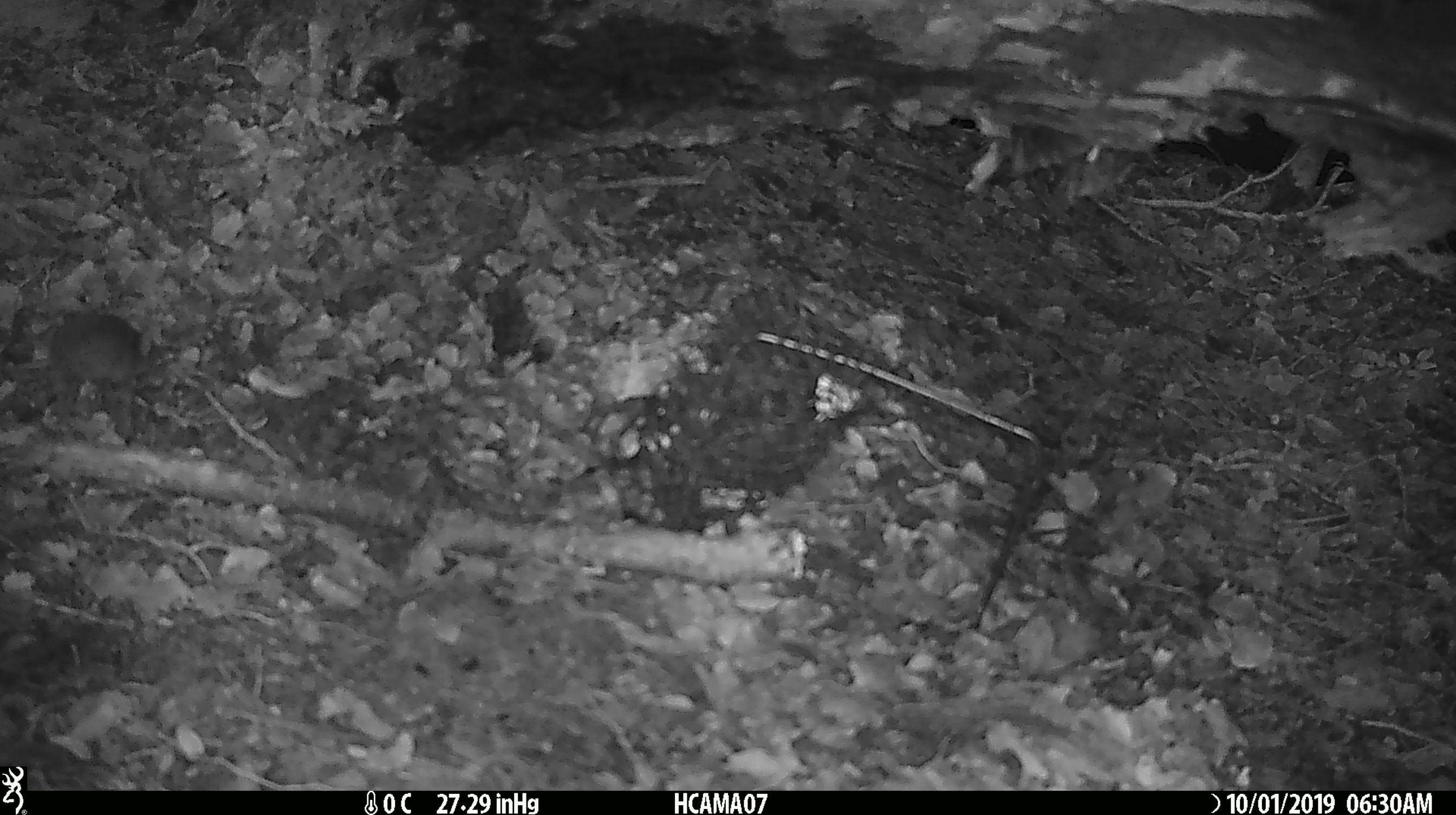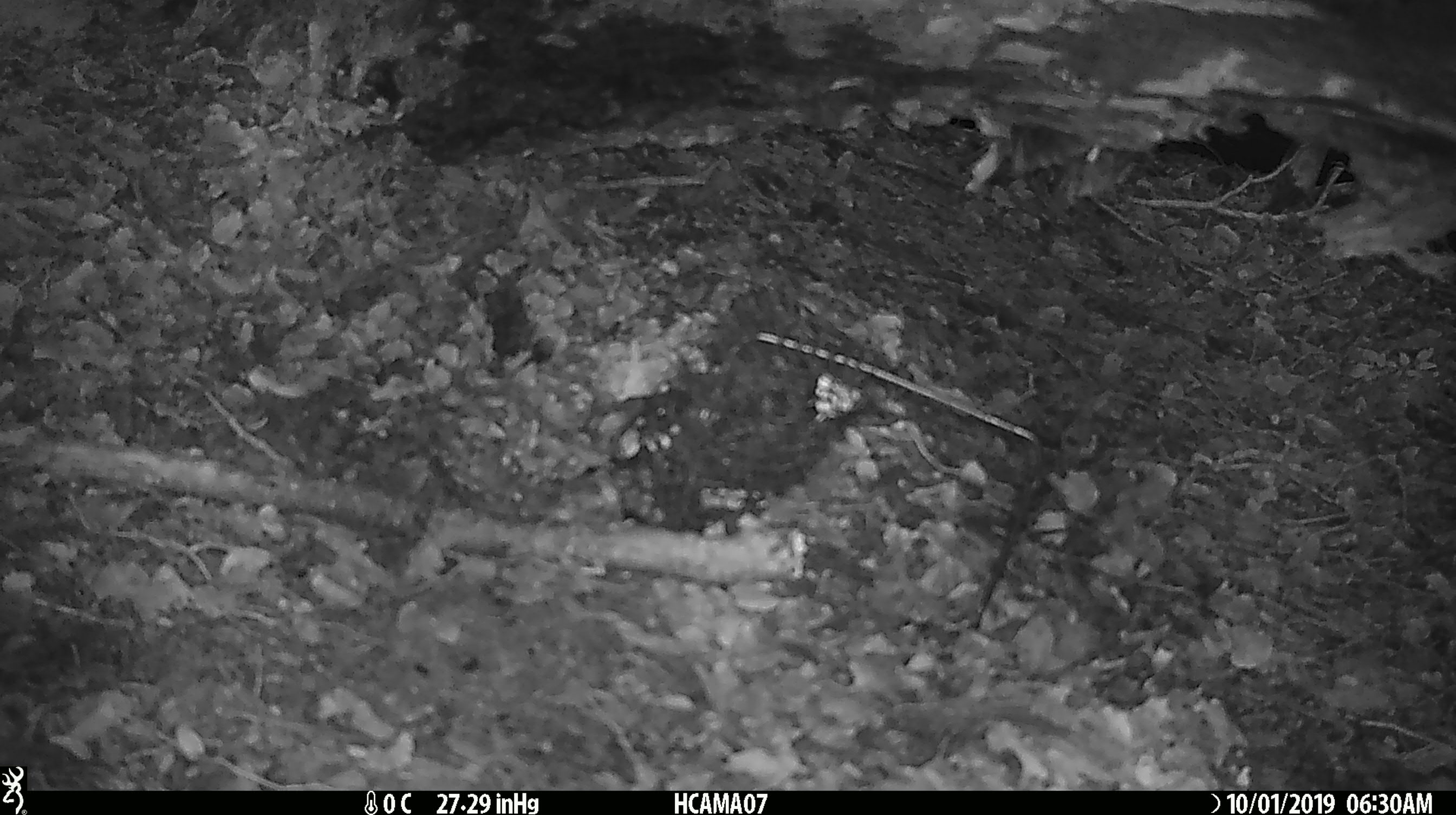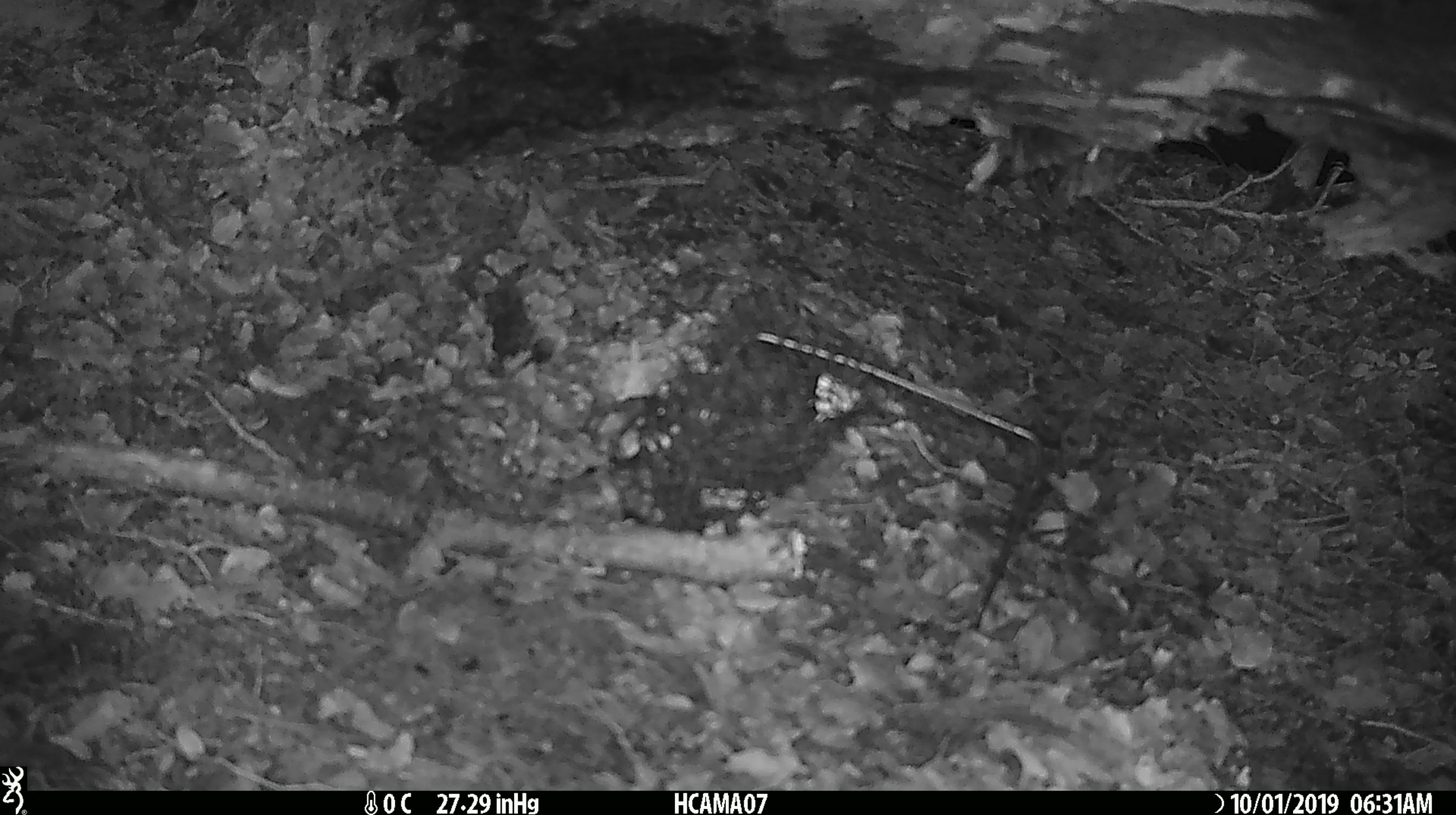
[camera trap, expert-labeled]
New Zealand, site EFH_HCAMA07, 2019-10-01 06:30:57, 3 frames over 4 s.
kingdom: Animalia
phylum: Chordata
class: Mammalia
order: Rodentia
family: Muridae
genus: Mus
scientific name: Mus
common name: mouse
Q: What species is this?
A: Mouse (Mus).